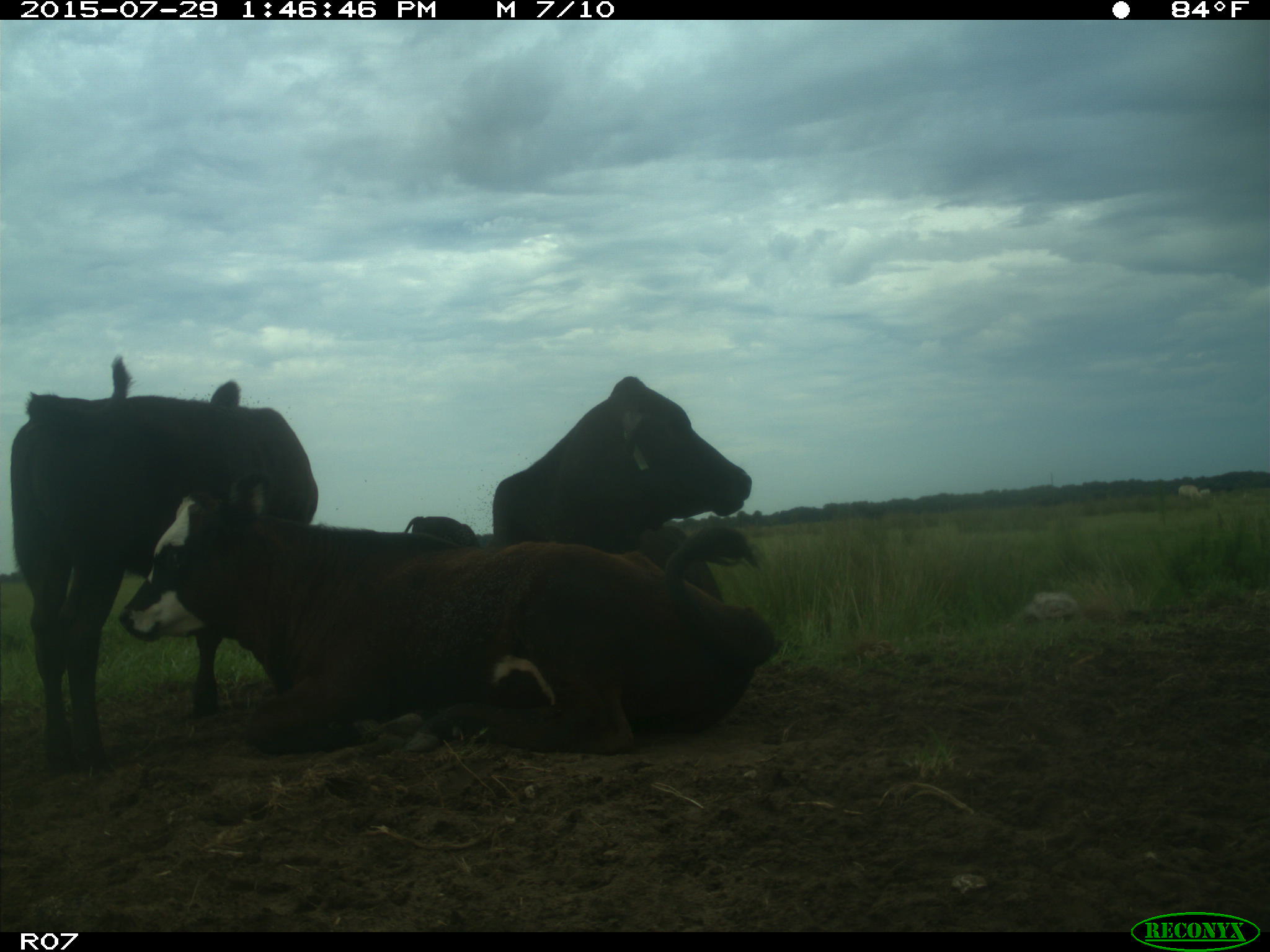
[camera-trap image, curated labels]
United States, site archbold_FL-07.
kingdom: Animalia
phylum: Chordata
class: Mammalia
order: Artiodactyla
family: Bovidae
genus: Bos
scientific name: Bos taurus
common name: domestic cow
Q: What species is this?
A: Bos taurus (domestic cow).